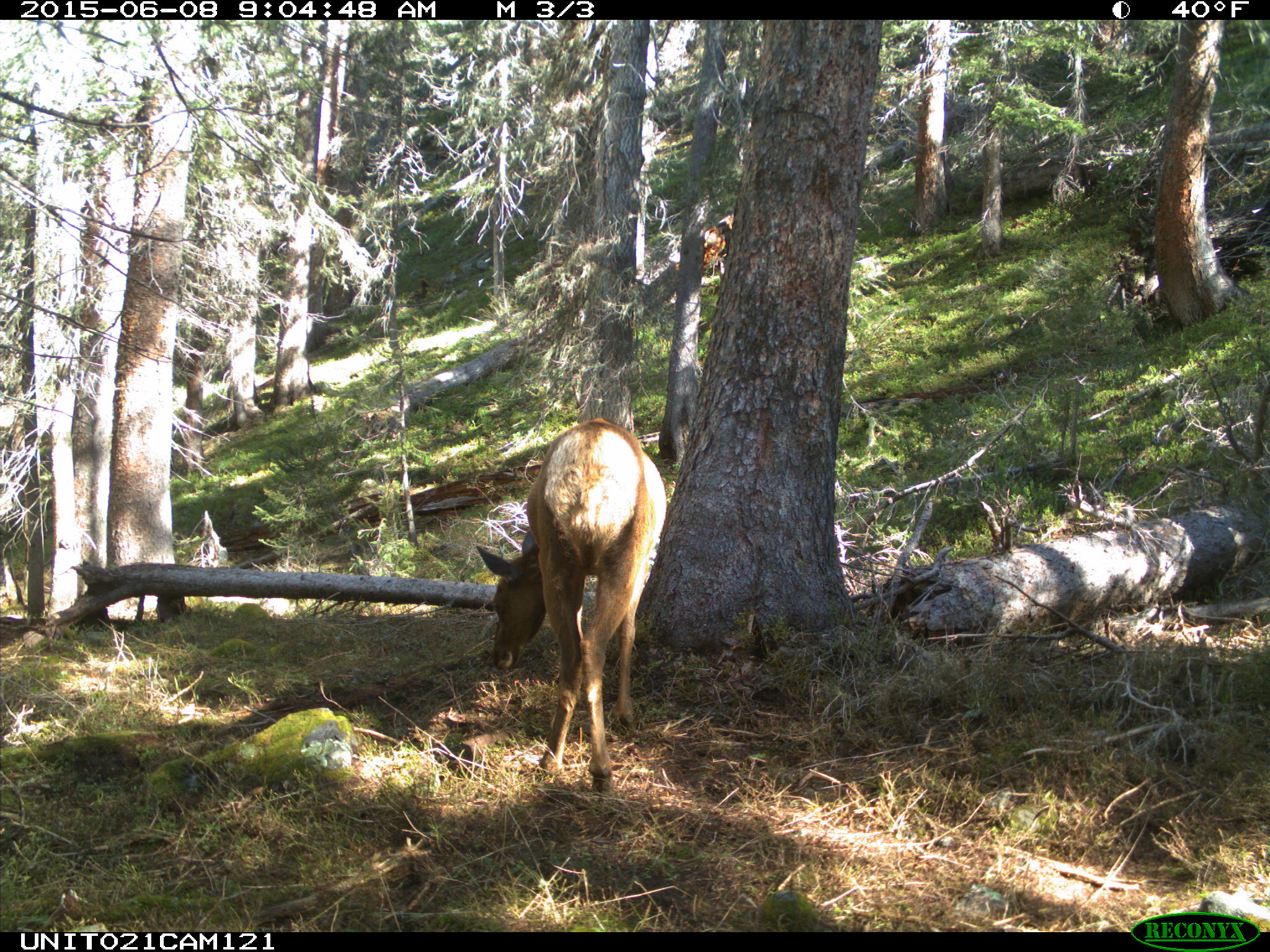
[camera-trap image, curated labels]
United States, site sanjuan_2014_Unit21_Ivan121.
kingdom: Animalia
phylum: Chordata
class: Mammalia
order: Artiodactyla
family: Cervidae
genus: Cervus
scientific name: Cervus elaphus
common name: red deer